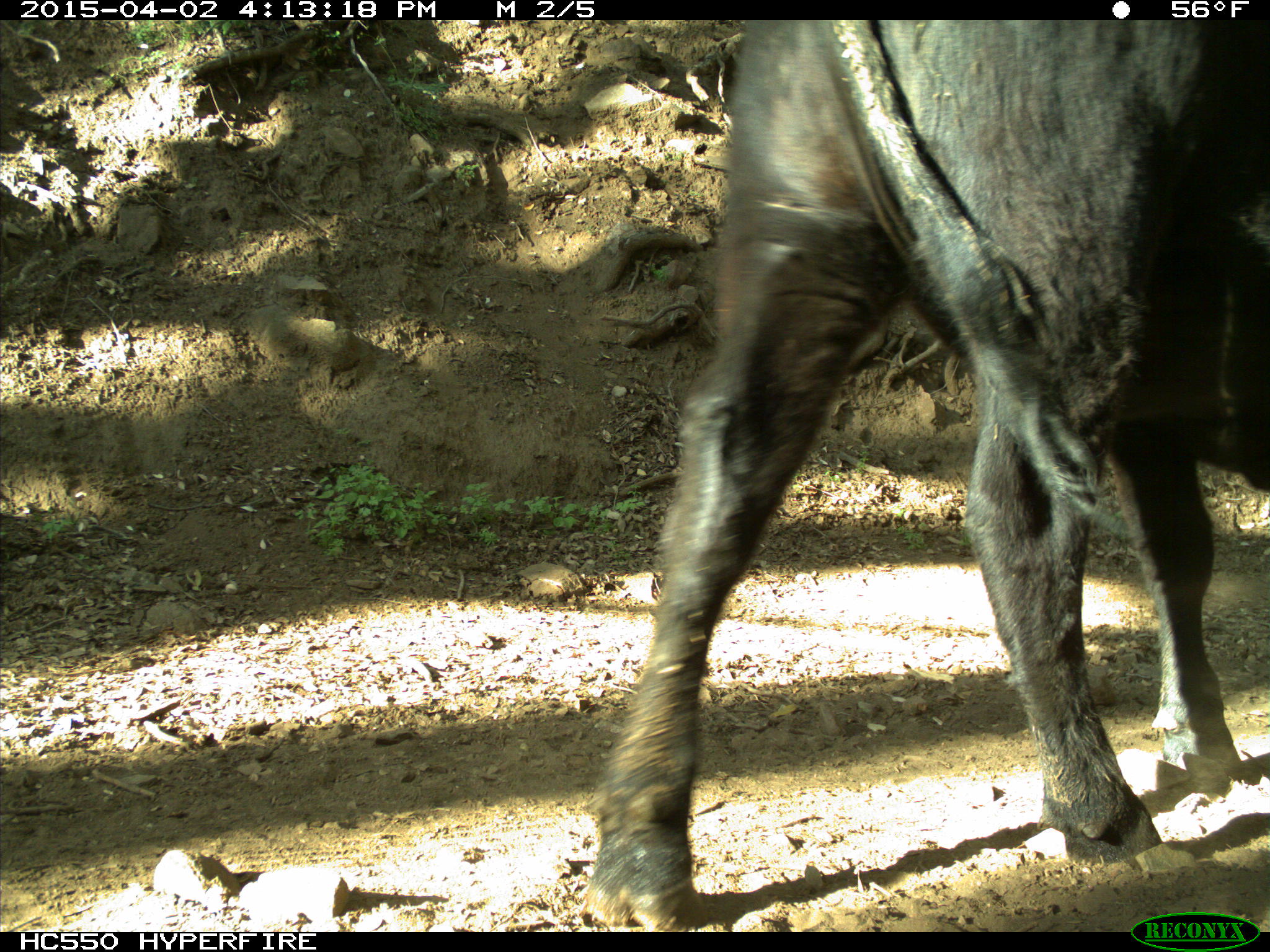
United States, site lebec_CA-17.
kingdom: Animalia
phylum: Chordata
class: Mammalia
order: Artiodactyla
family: Bovidae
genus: Bos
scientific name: Bos taurus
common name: domestic cow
Bos taurus (domestic cow).